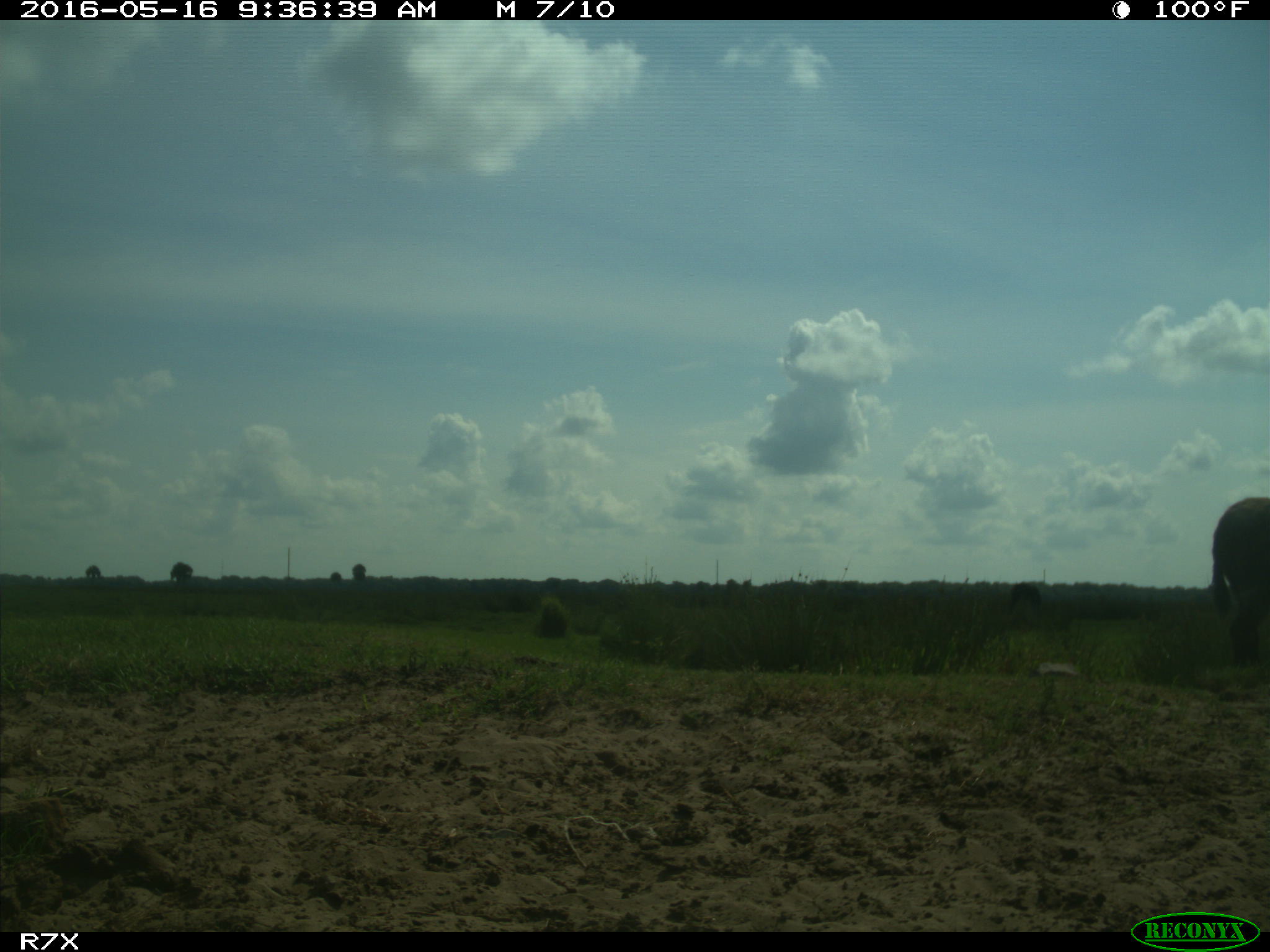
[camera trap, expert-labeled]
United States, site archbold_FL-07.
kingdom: Animalia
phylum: Chordata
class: Mammalia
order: Artiodactyla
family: Bovidae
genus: Bos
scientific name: Bos taurus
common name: domestic cow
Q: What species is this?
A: Bos taurus (domestic cow).